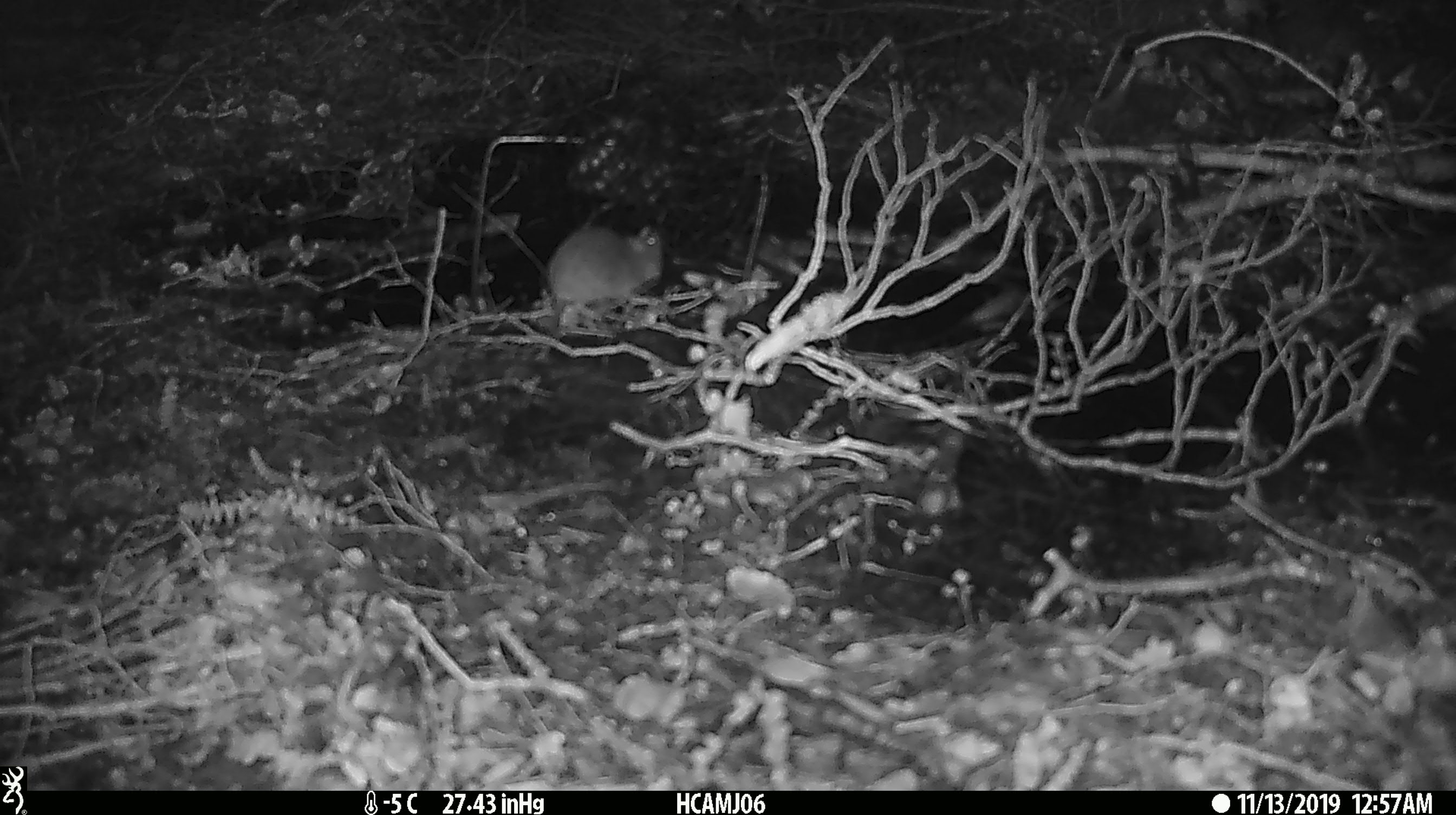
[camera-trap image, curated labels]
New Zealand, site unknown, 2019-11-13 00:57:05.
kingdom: Animalia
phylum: Chordata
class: Mammalia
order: Rodentia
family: Muridae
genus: Mus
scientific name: Mus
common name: mouse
Mouse (Mus).